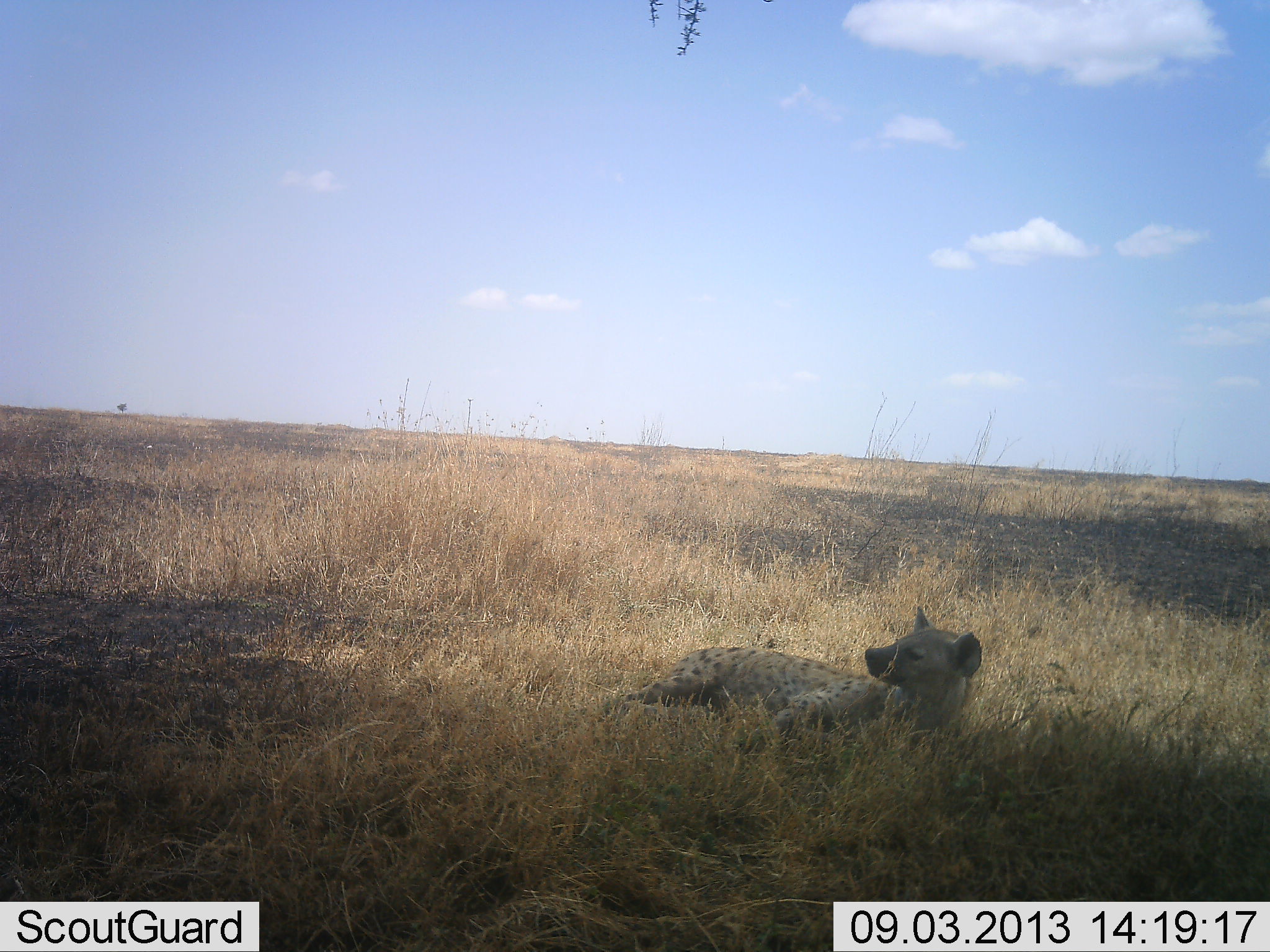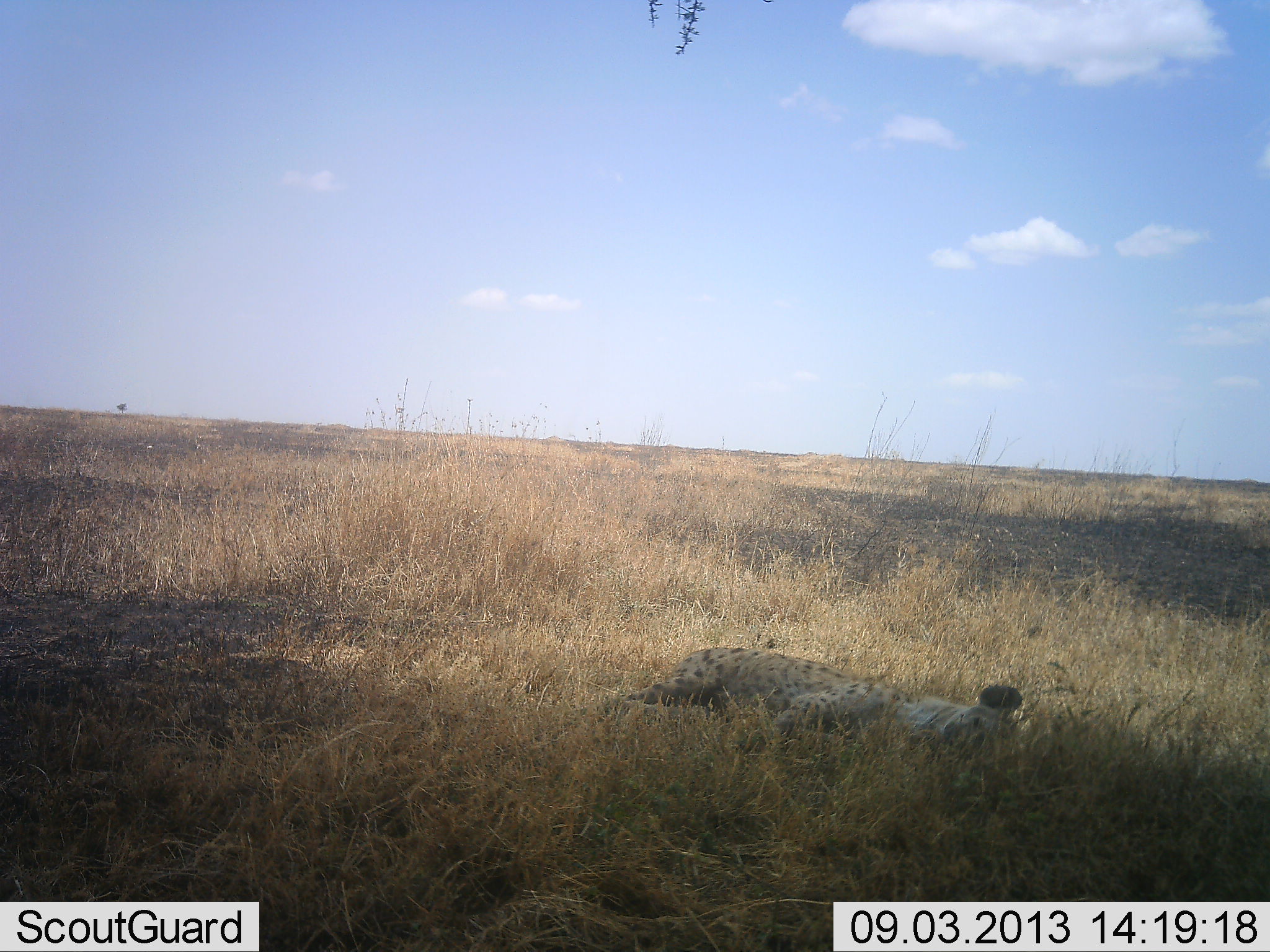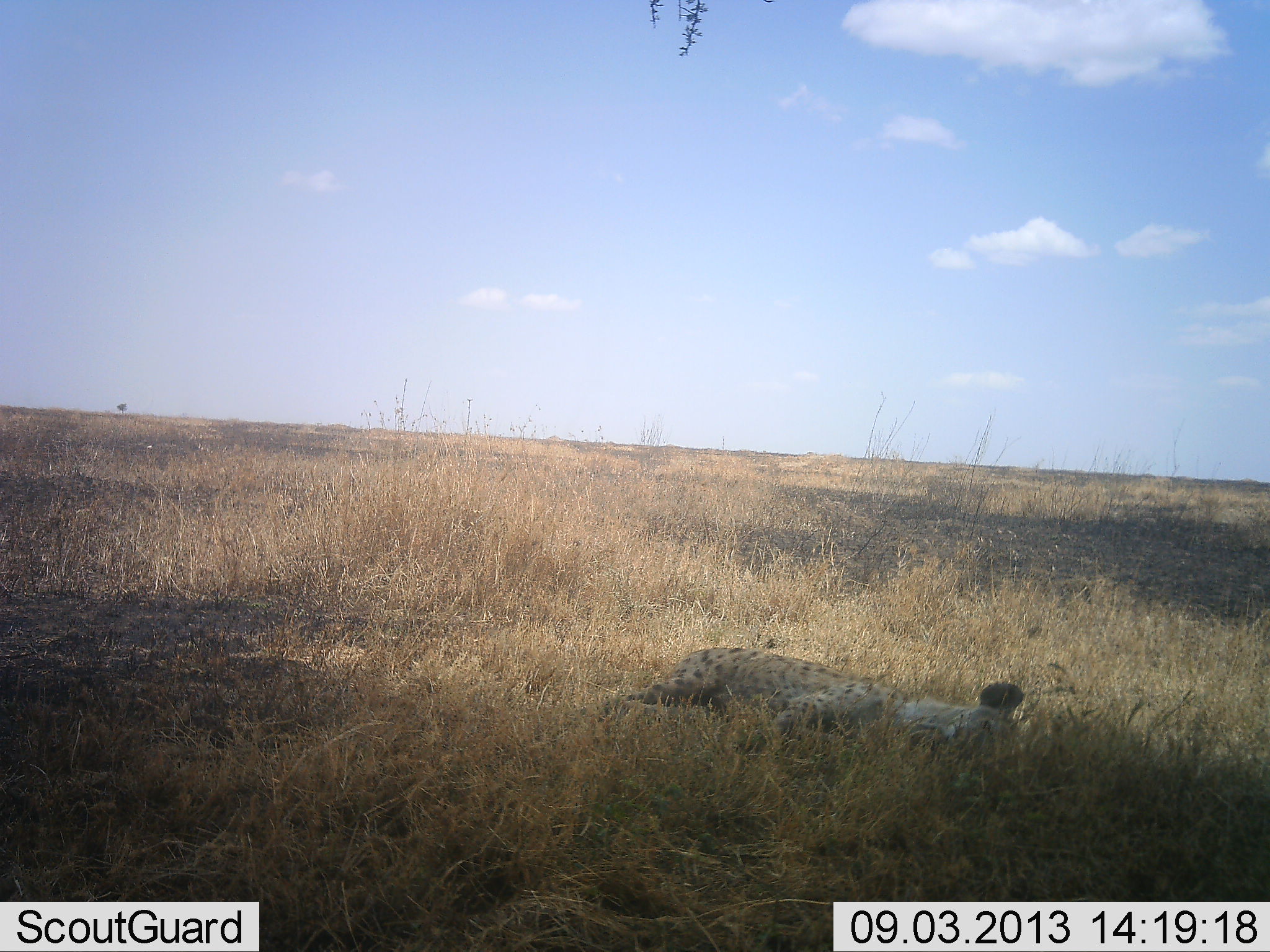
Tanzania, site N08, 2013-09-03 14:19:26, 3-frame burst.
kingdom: Animalia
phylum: Chordata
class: Mammalia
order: Carnivora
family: Hyaenidae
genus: Crocuta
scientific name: Crocuta crocuta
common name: spotted hyena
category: hyenaspotted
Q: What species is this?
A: Hyenaspotted (spotted hyena) (Crocuta crocuta).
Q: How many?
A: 1.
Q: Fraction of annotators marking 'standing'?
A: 0%.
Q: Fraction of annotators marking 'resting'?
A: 100%.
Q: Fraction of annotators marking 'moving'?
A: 0%.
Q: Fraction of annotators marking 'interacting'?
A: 0%.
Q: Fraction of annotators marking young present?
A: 0%.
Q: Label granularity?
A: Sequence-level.